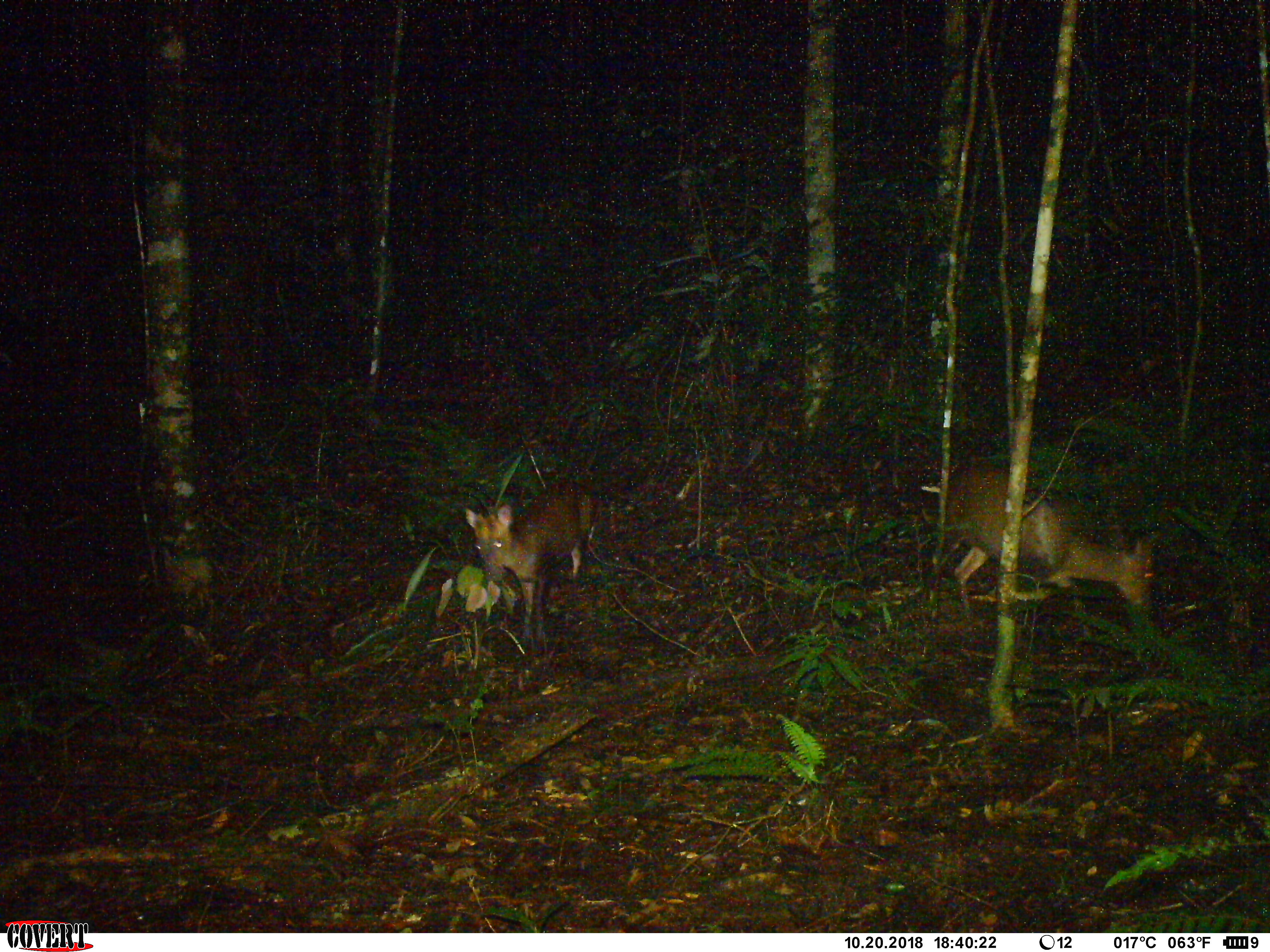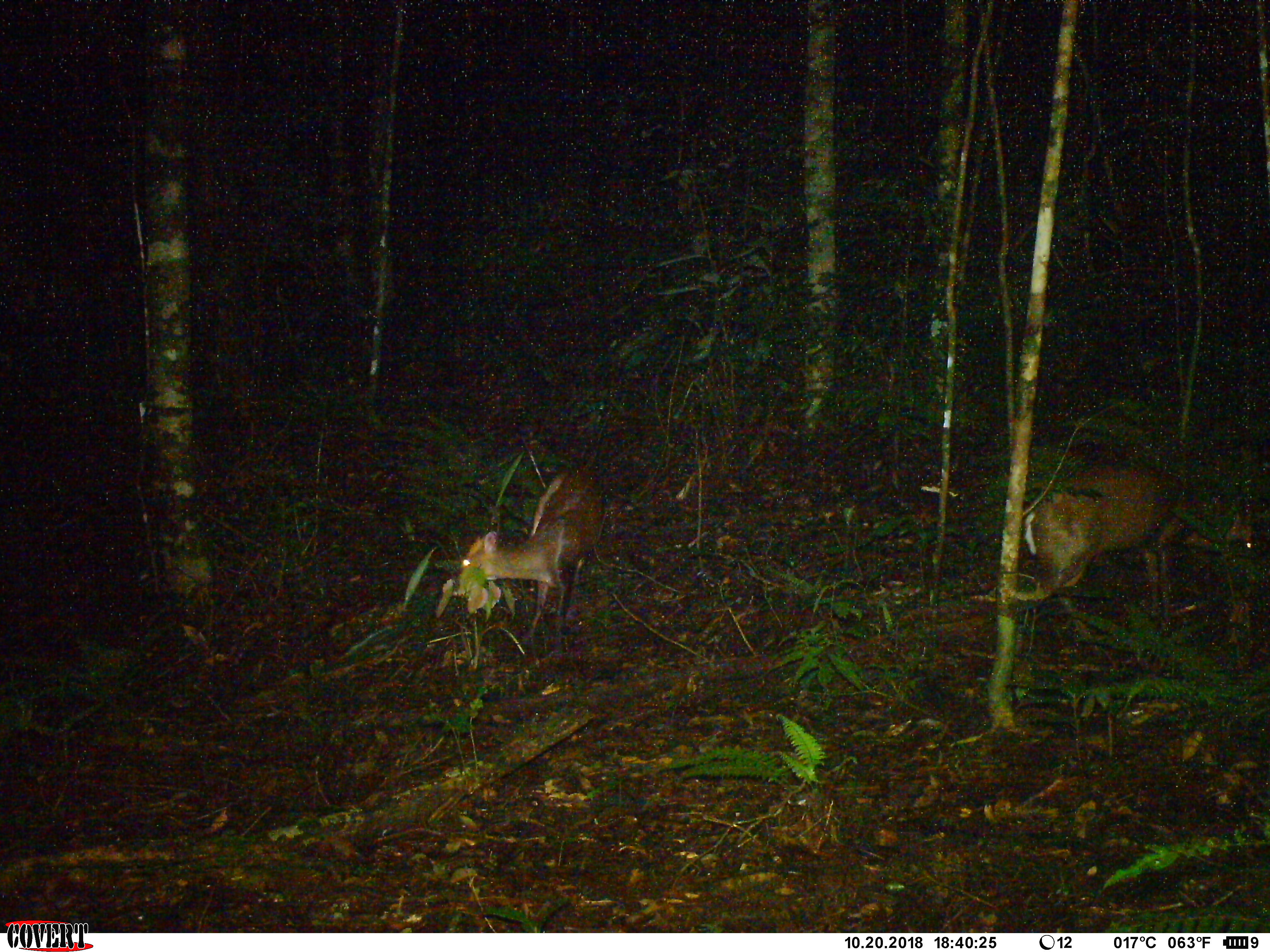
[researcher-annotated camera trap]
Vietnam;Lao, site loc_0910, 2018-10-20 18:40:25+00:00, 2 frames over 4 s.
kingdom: Animalia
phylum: Chordata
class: Mammalia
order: Artiodactyla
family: Cervidae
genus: Muntiacus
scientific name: Muntiacus rooseveltorum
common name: roosevelt's muntjac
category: roosevelts muntjac group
Roosevelts muntjac group (roosevelt's muntjac) (Muntiacus rooseveltorum). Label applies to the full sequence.